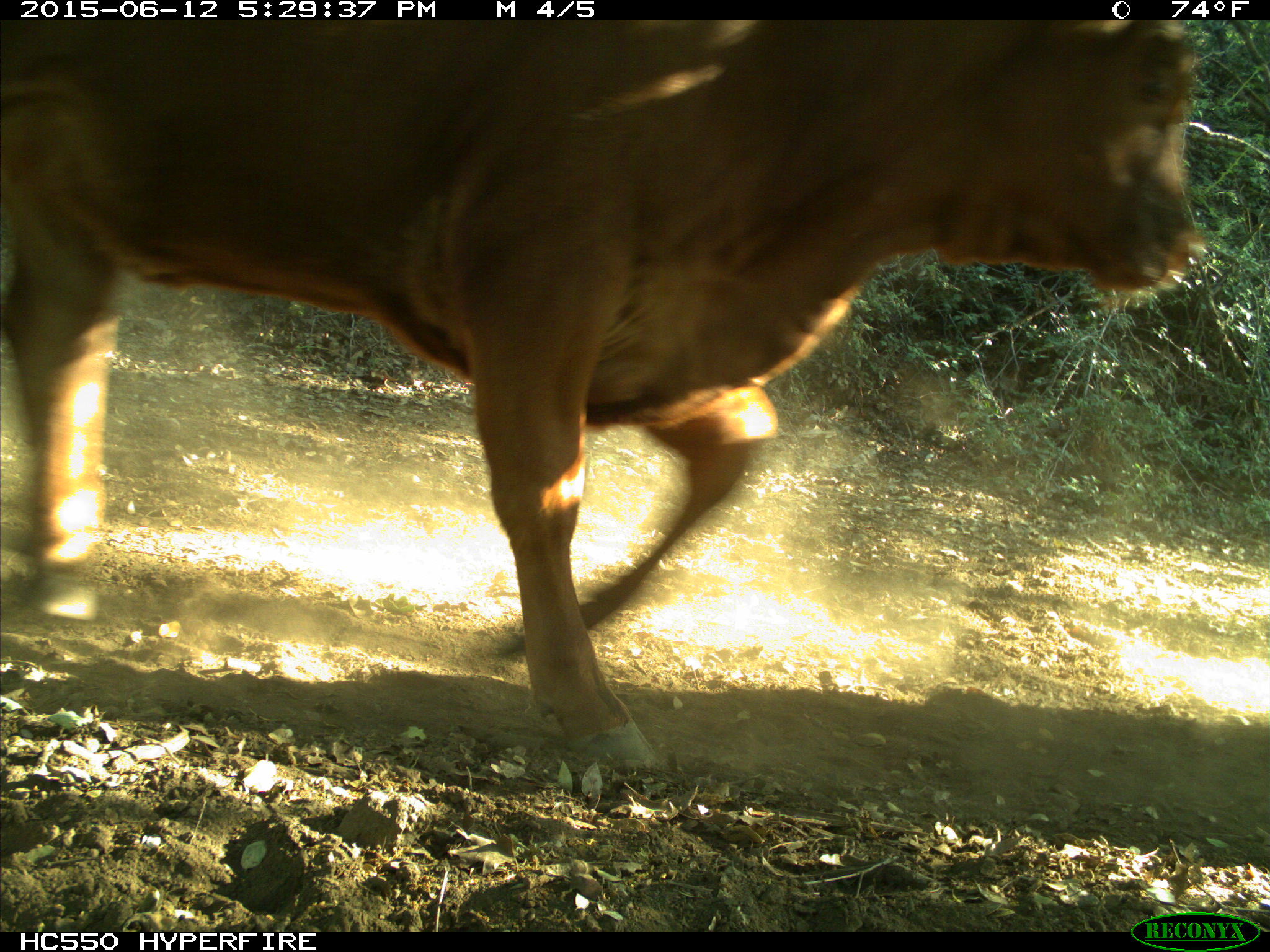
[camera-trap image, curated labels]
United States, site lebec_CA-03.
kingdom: Animalia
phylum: Chordata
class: Mammalia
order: Artiodactyla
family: Bovidae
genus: Bos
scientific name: Bos taurus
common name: domestic cow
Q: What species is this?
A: Bos taurus (domestic cow).